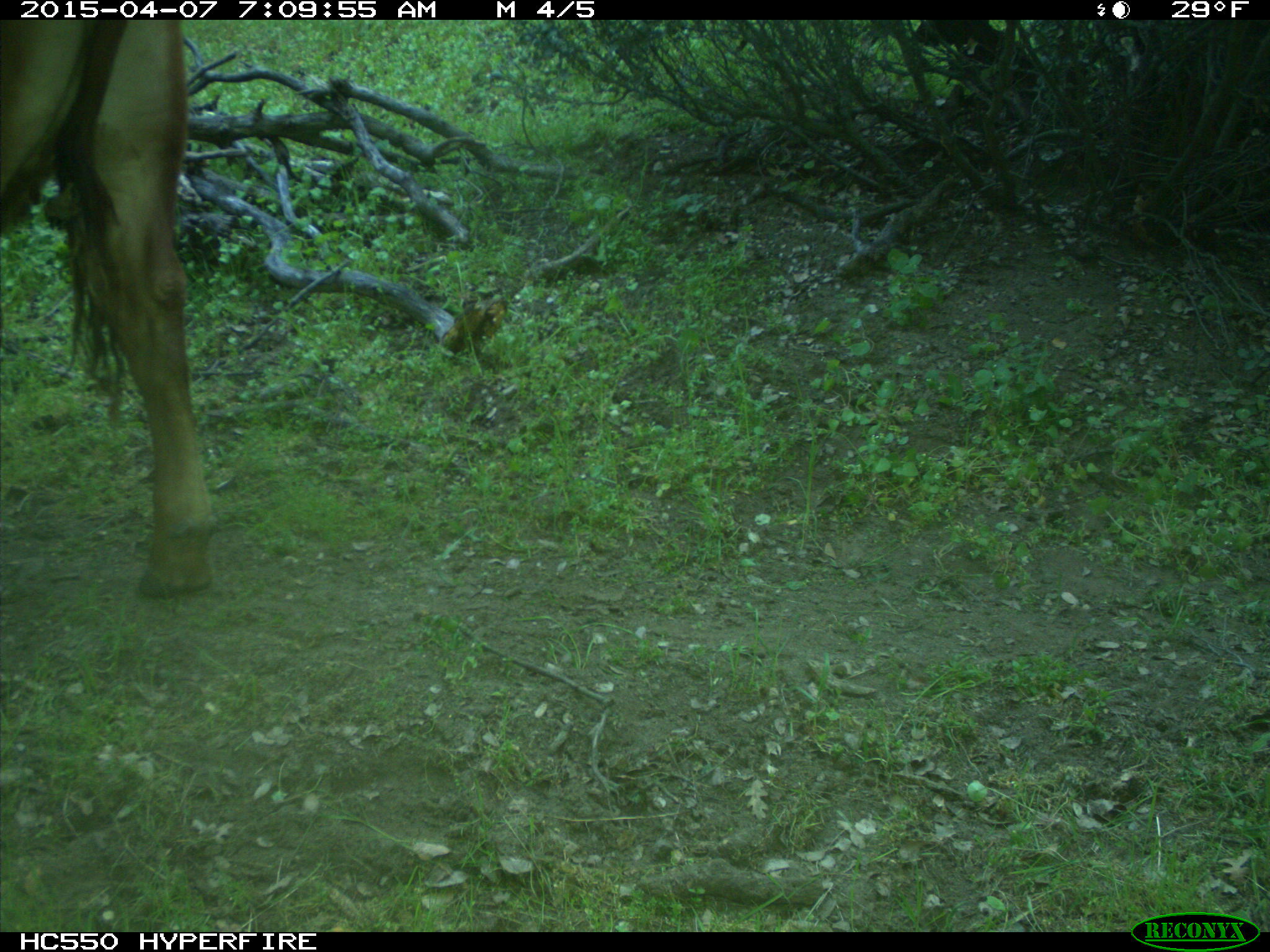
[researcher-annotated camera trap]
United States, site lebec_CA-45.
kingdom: Animalia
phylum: Chordata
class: Mammalia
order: Artiodactyla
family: Bovidae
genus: Bos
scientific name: Bos taurus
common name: domestic cow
Bos taurus (domestic cow).